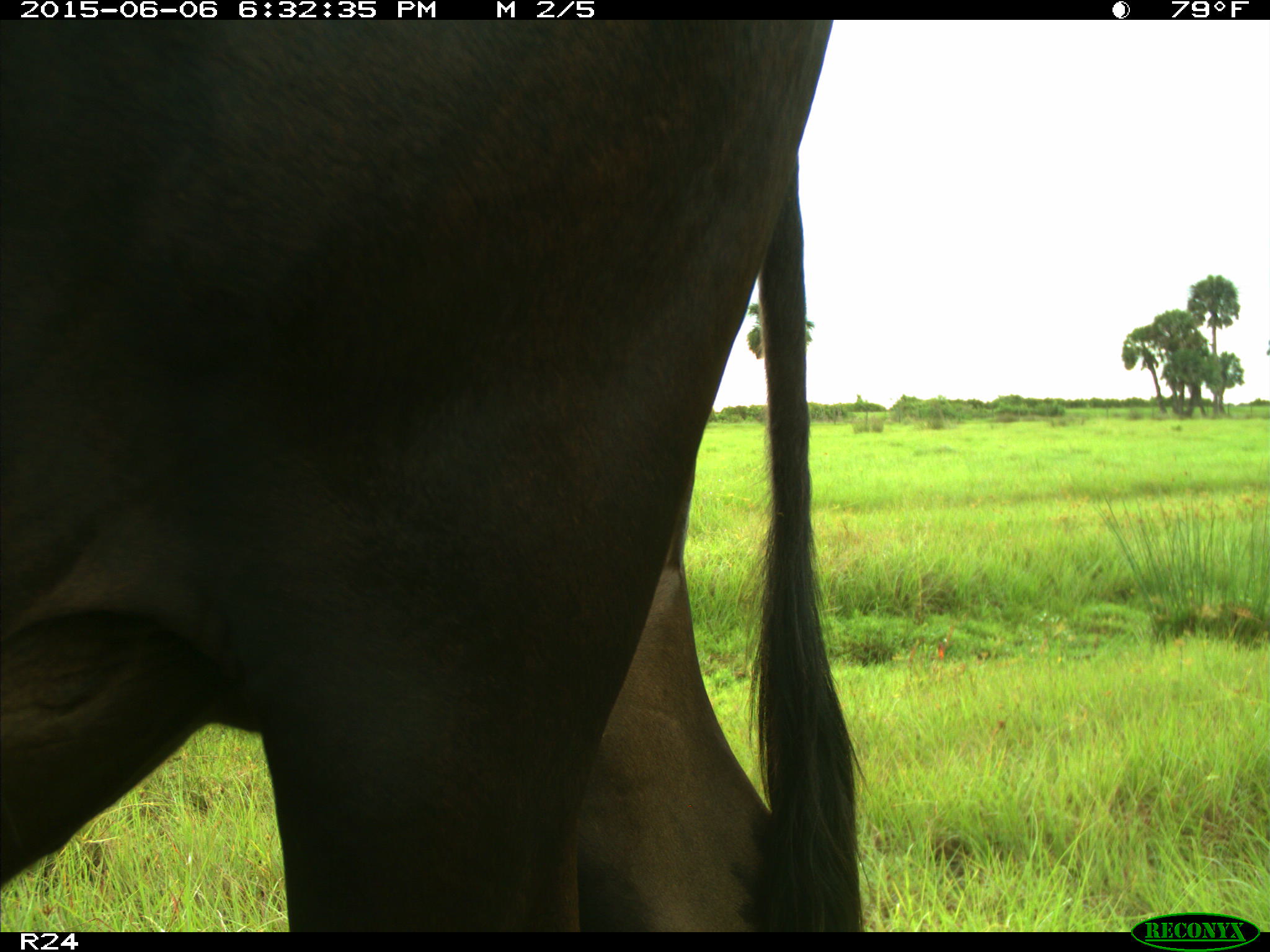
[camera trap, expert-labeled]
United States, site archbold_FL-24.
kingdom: Animalia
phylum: Chordata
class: Mammalia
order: Artiodactyla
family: Bovidae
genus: Bos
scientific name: Bos taurus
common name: domestic cow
Bos taurus (domestic cow).